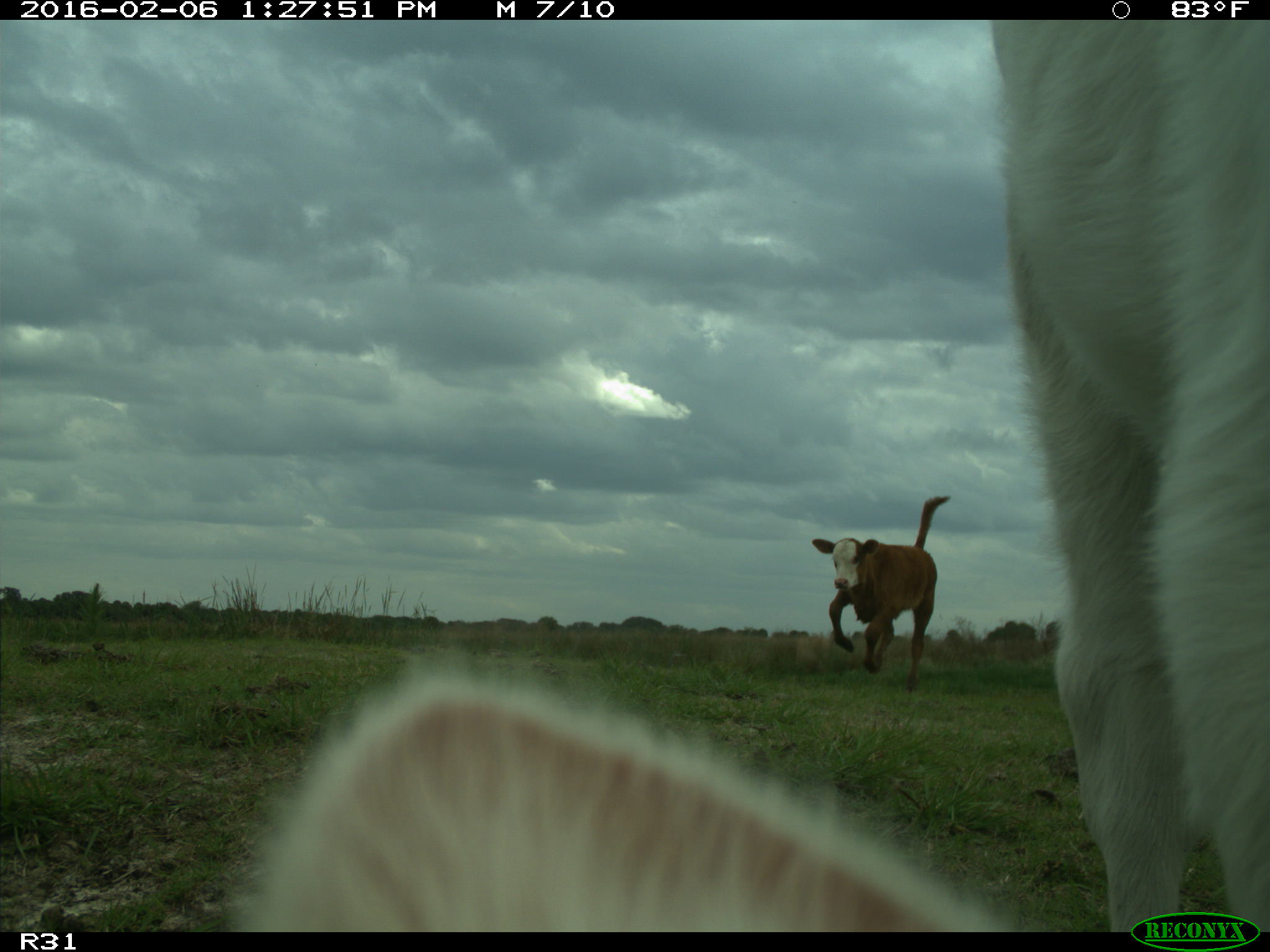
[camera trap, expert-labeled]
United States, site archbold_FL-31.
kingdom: Animalia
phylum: Chordata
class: Mammalia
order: Artiodactyla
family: Bovidae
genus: Bos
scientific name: Bos taurus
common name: domestic cow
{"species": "Bos taurus (domestic cow)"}